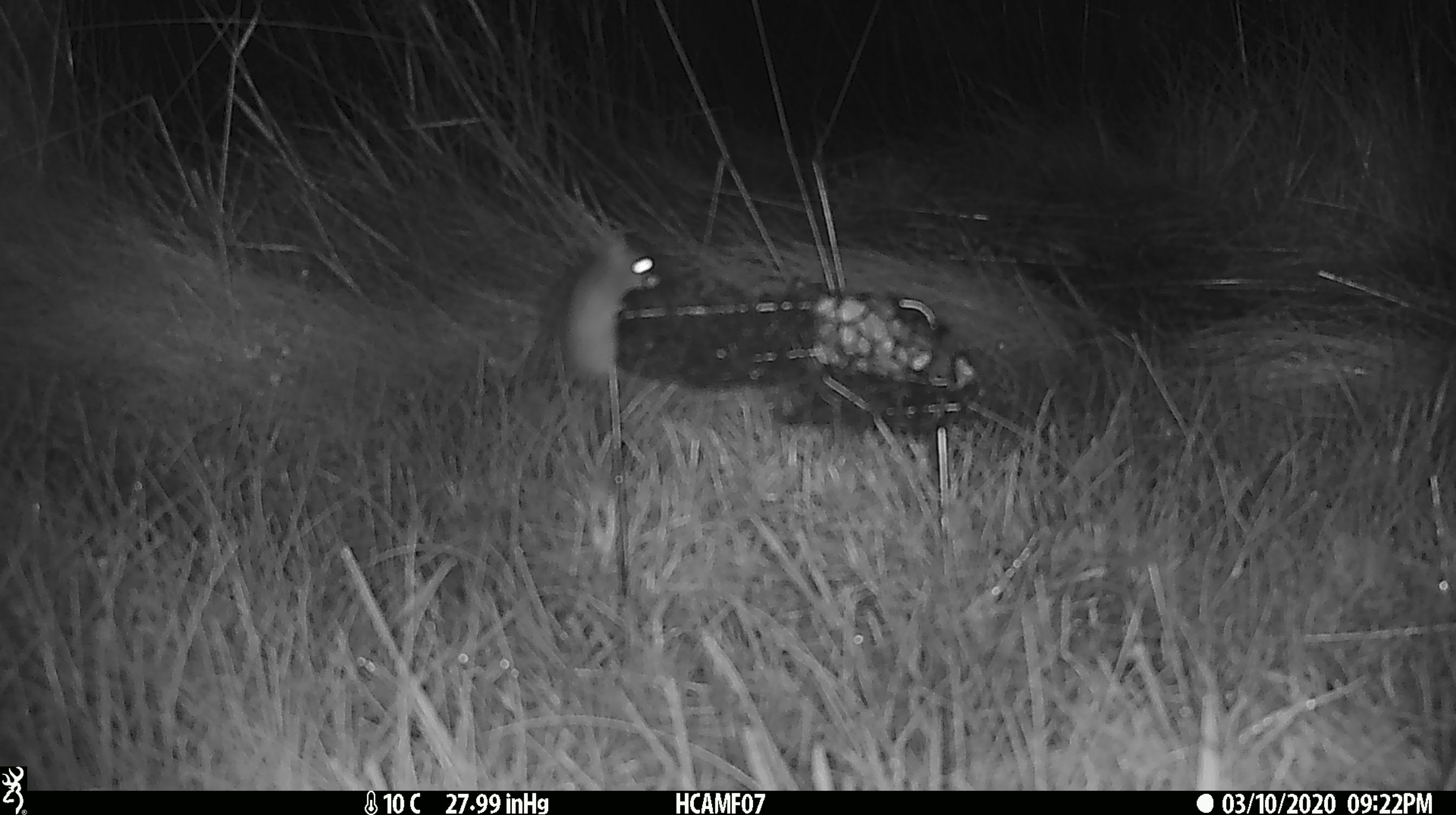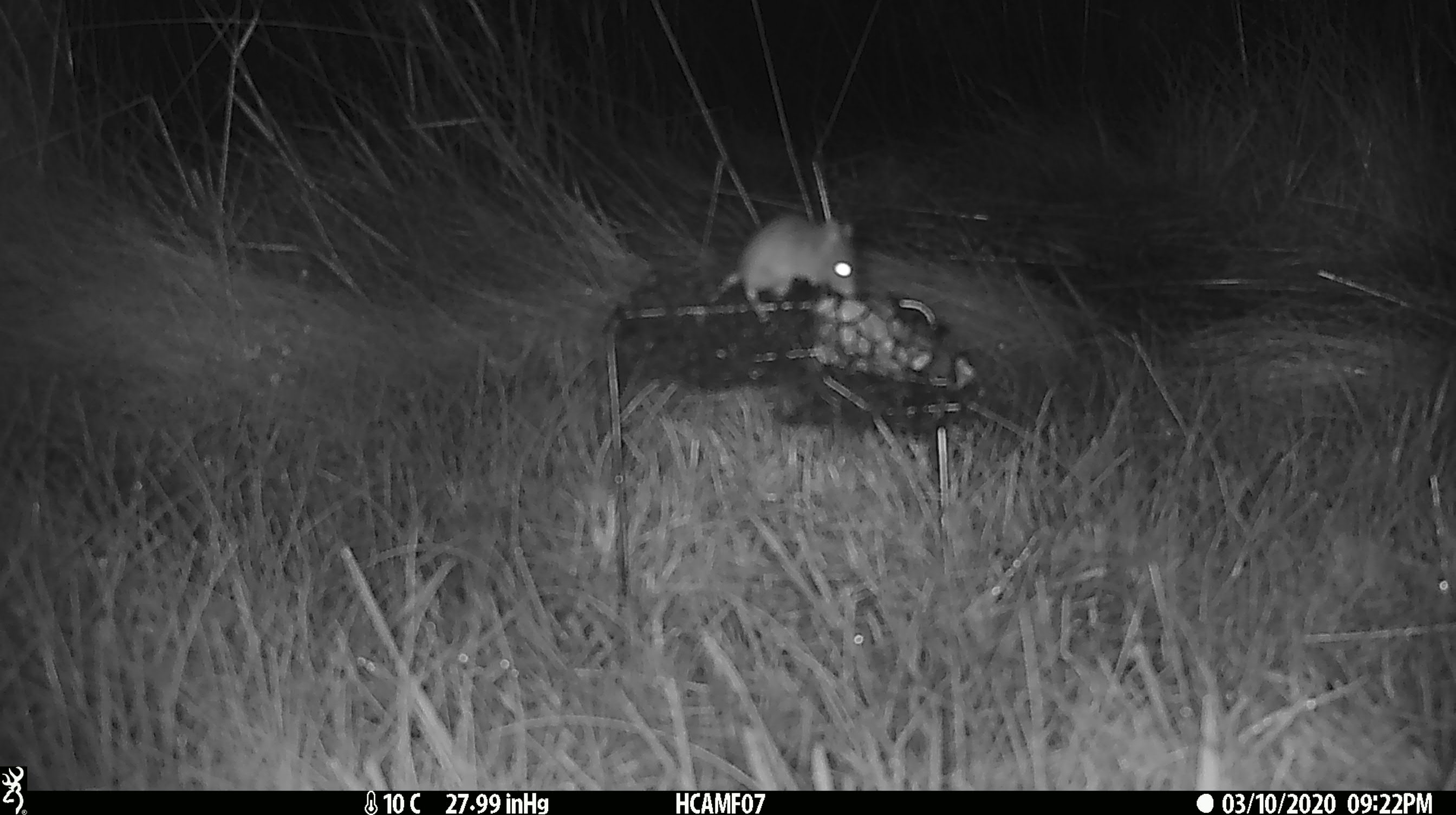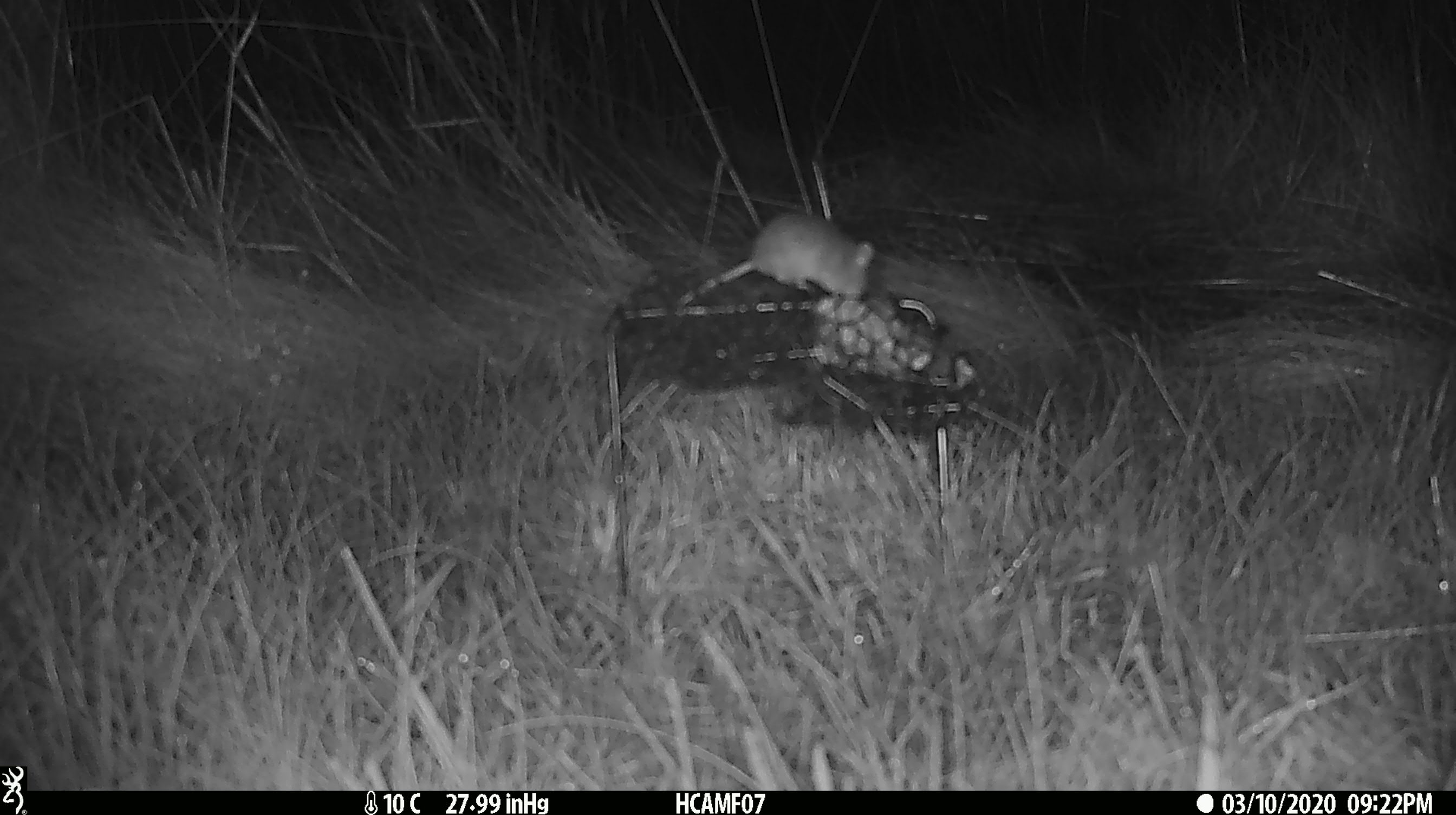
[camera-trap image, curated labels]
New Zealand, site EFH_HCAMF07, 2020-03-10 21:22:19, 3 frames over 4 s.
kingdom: Animalia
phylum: Chordata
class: Mammalia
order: Rodentia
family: Muridae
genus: Mus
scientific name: Mus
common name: mouse